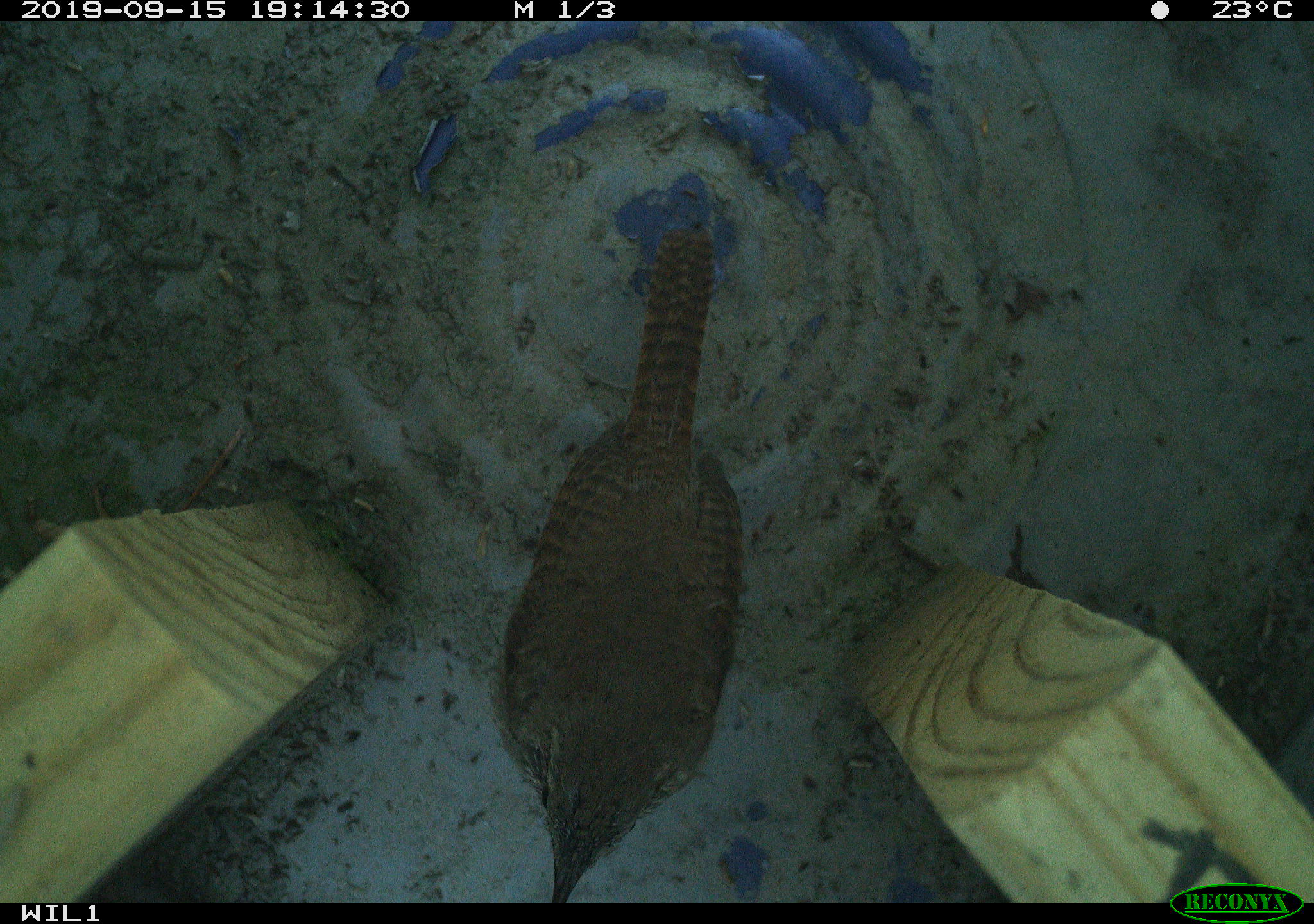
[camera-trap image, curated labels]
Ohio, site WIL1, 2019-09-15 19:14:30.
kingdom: Animalia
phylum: Chordata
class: Aves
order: Passeriformes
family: Troglodytidae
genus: Troglodytes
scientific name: Troglodytes aedon aedon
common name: northern house wren